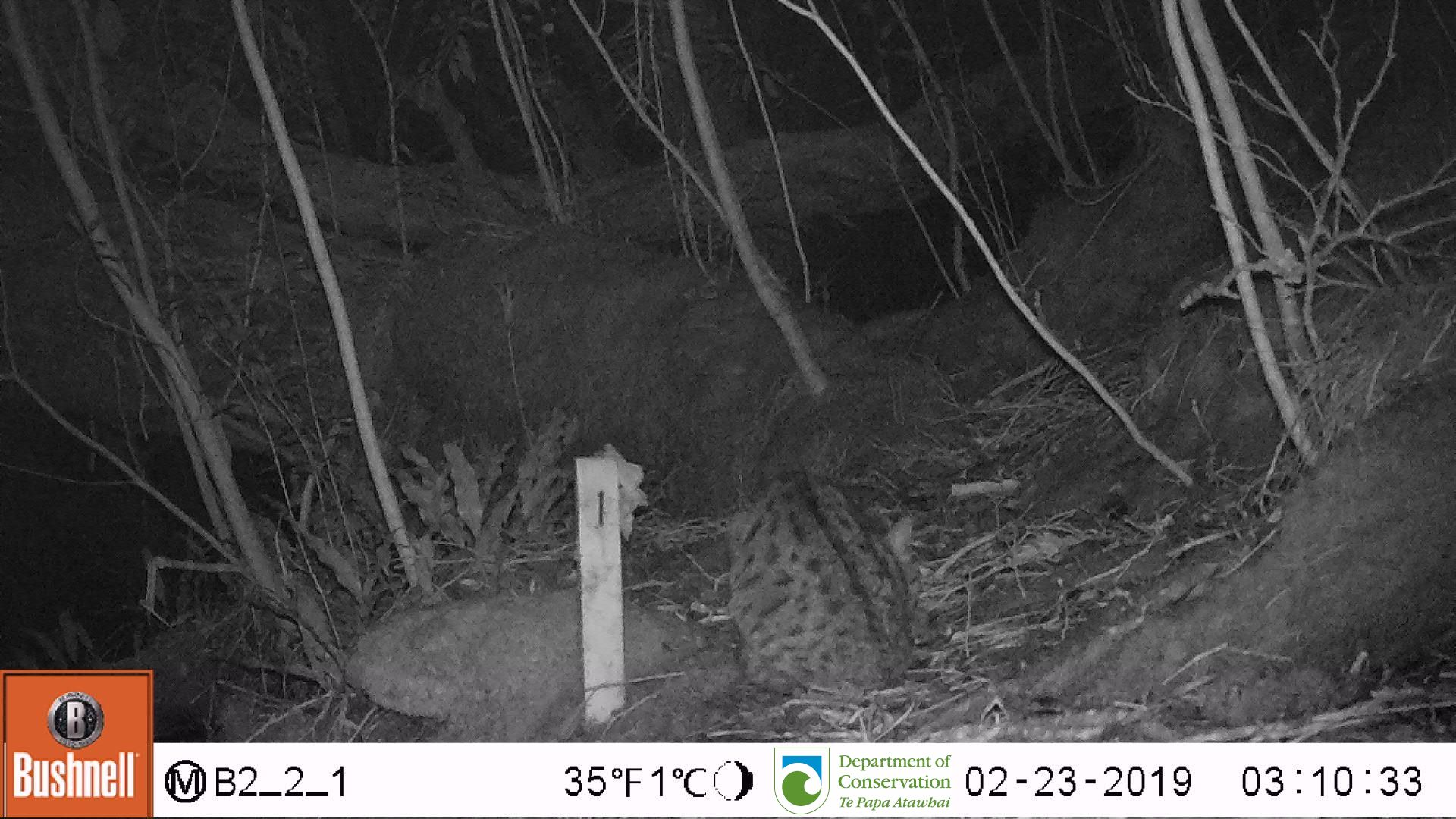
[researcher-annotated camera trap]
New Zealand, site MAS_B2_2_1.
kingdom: Animalia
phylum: Chordata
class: Mammalia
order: Carnivora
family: Felidae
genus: Felis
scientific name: Felis catus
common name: domestic cat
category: cat